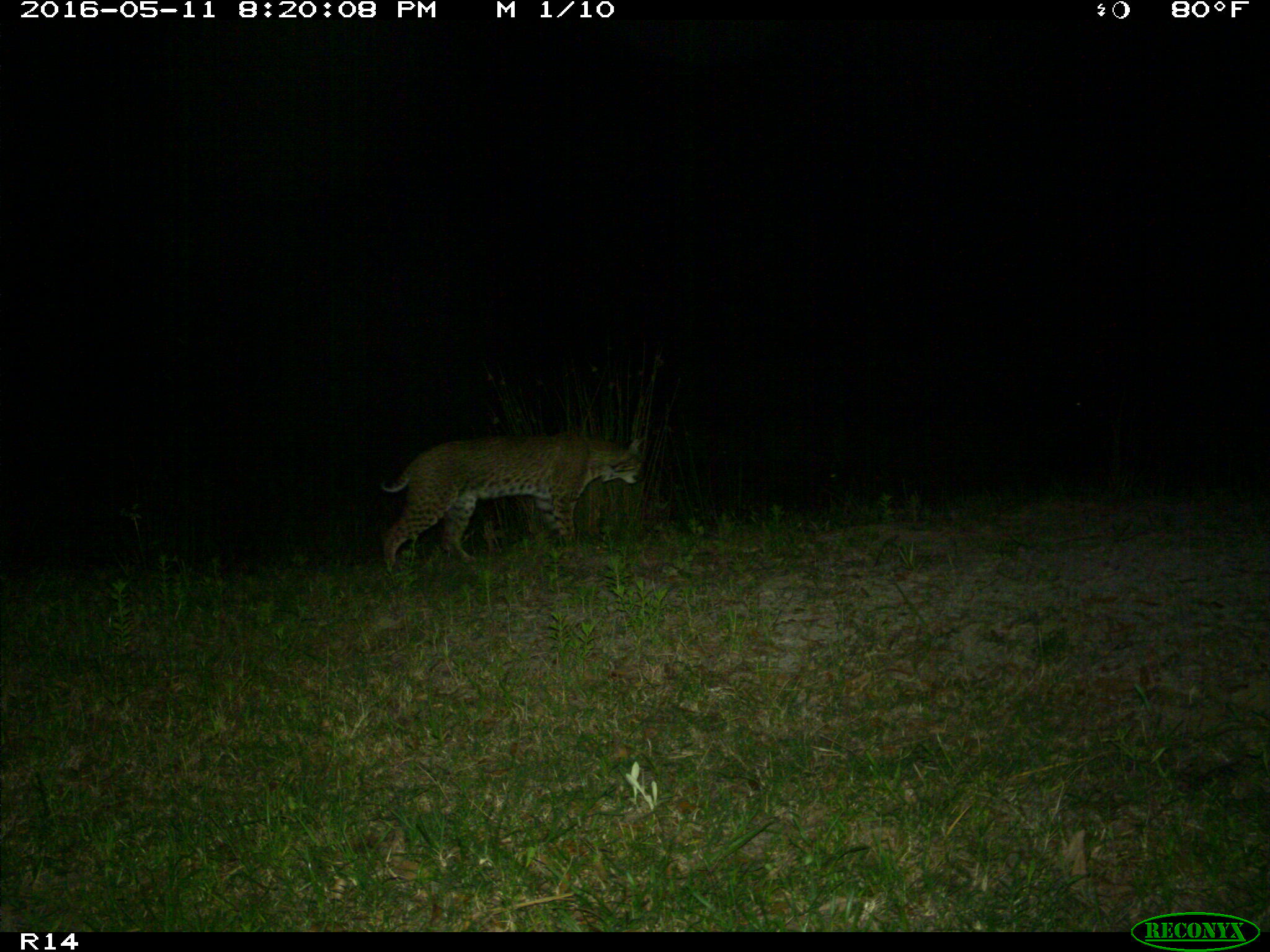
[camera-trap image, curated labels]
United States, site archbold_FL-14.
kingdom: Animalia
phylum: Chordata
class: Mammalia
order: Carnivora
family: Felidae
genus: Lynx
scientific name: Lynx rufus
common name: bobcat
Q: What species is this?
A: Lynx rufus (bobcat).